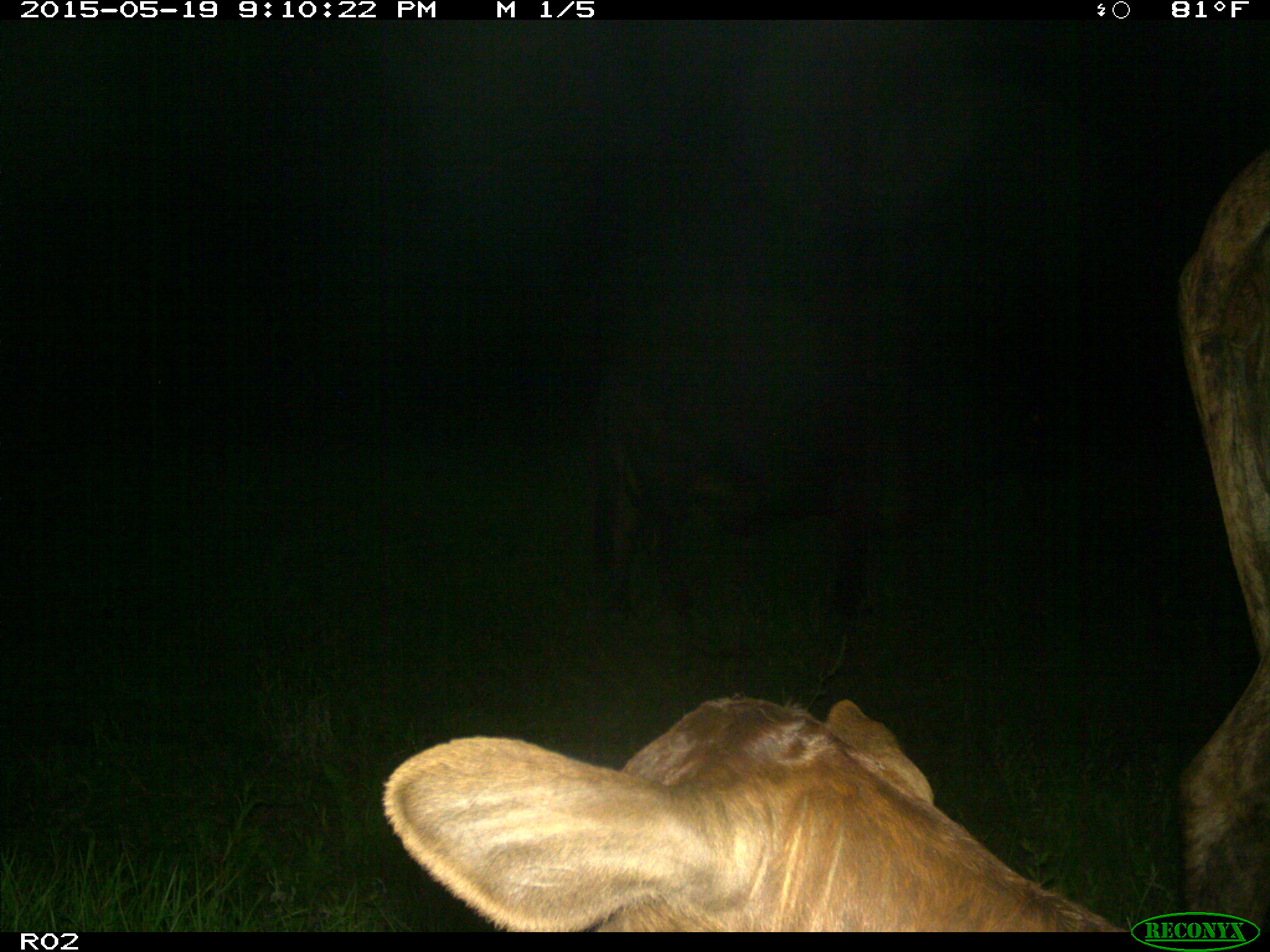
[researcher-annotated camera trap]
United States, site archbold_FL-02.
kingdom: Animalia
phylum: Chordata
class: Mammalia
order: Artiodactyla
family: Bovidae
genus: Bos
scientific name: Bos taurus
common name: domestic cow